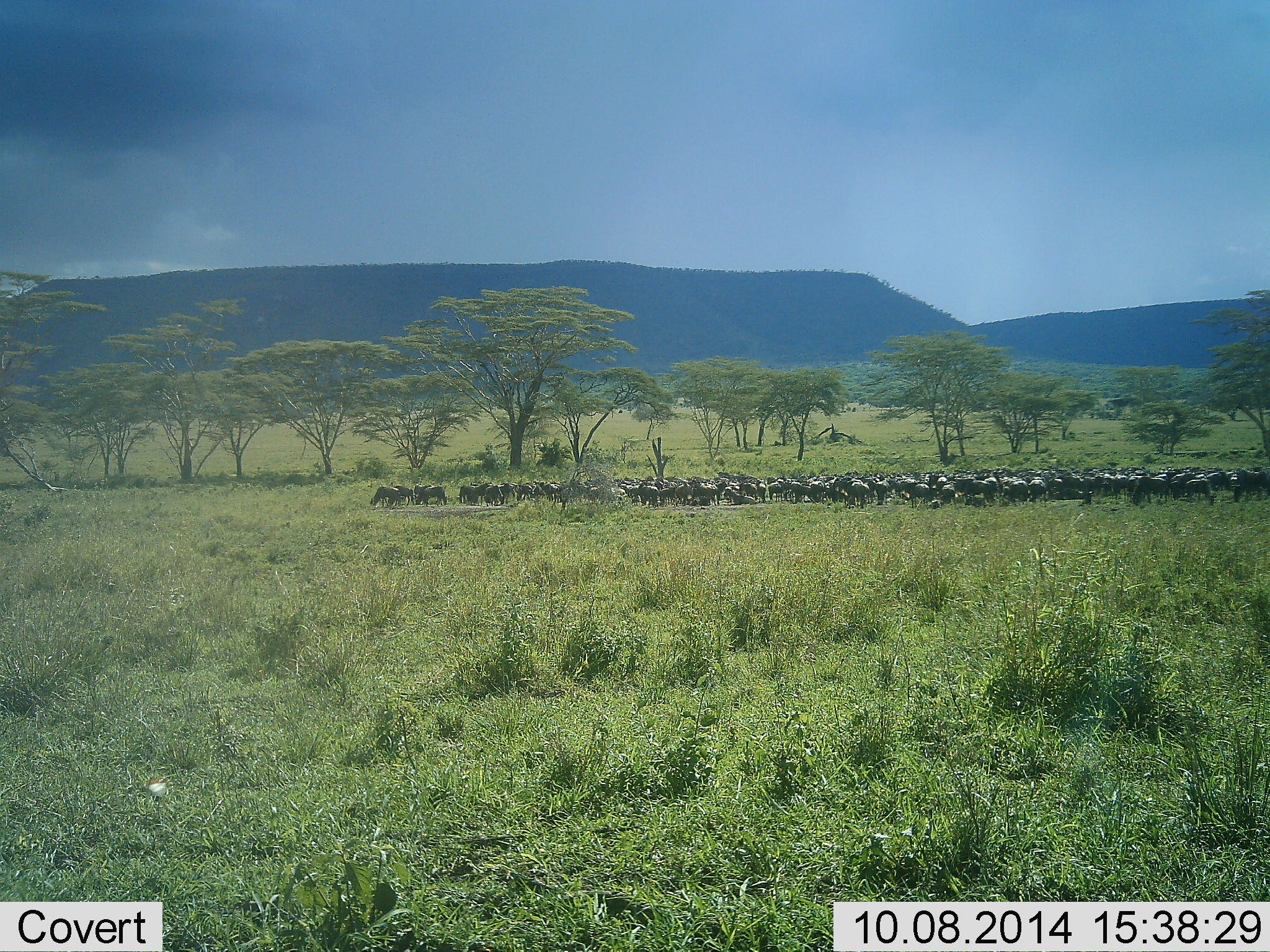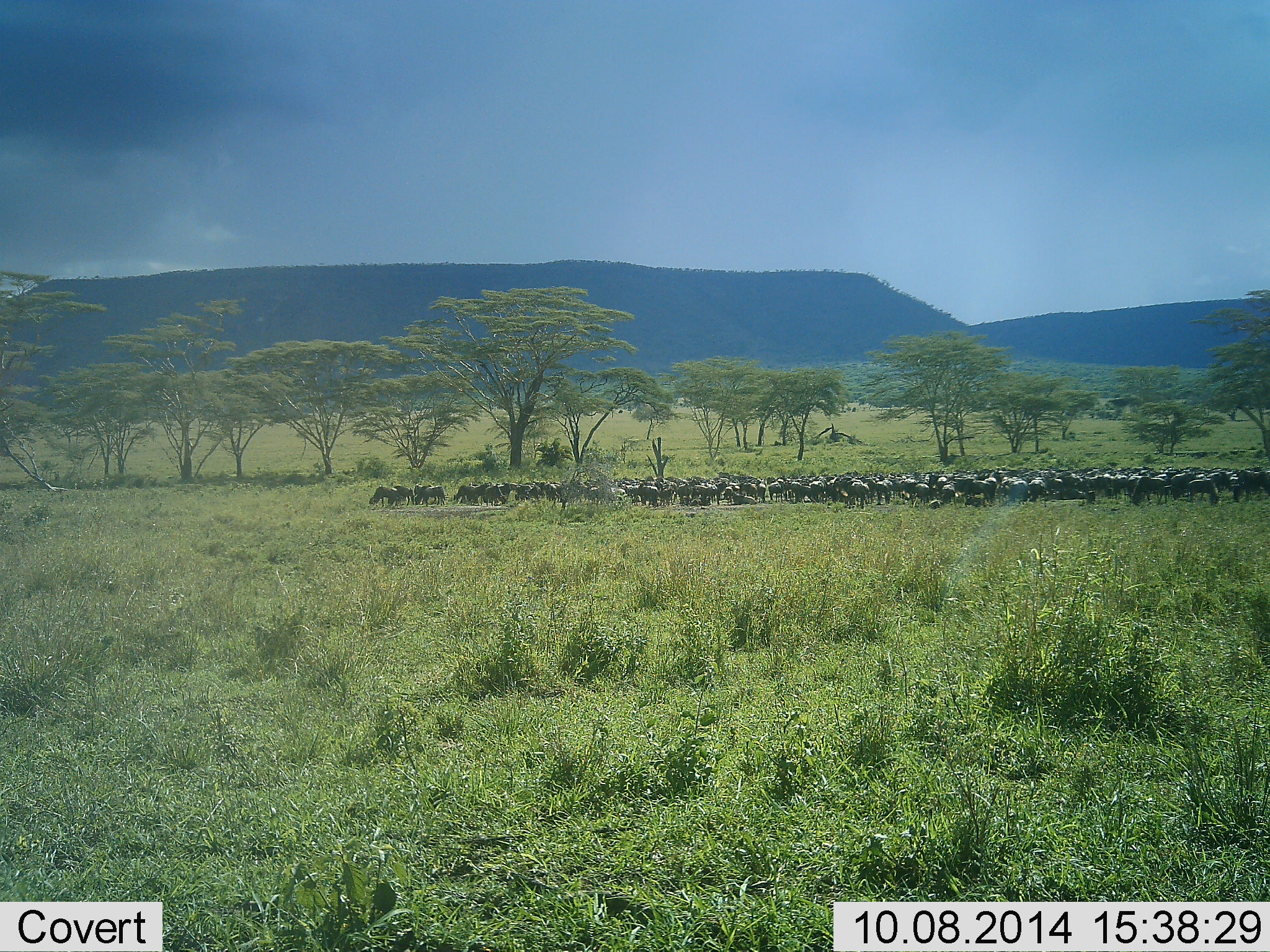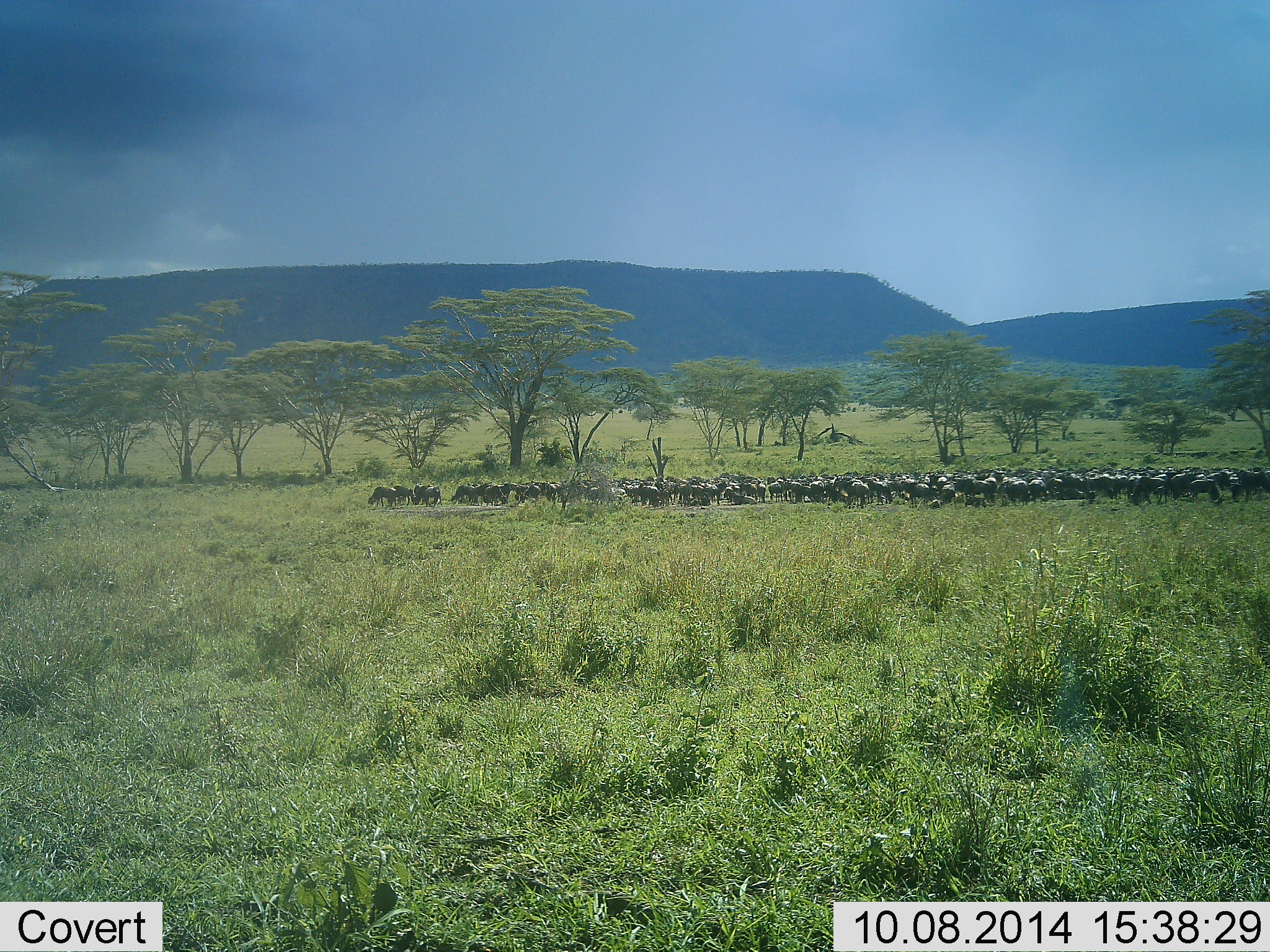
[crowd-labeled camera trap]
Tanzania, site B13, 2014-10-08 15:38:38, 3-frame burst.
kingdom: Animalia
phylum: Chordata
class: Mammalia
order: Artiodactyla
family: Bovidae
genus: Connochaetes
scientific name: Connochaetes taurinus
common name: blue wildebeest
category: wildebeest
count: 51+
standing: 82%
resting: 0%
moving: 18%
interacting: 9%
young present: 0%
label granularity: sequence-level